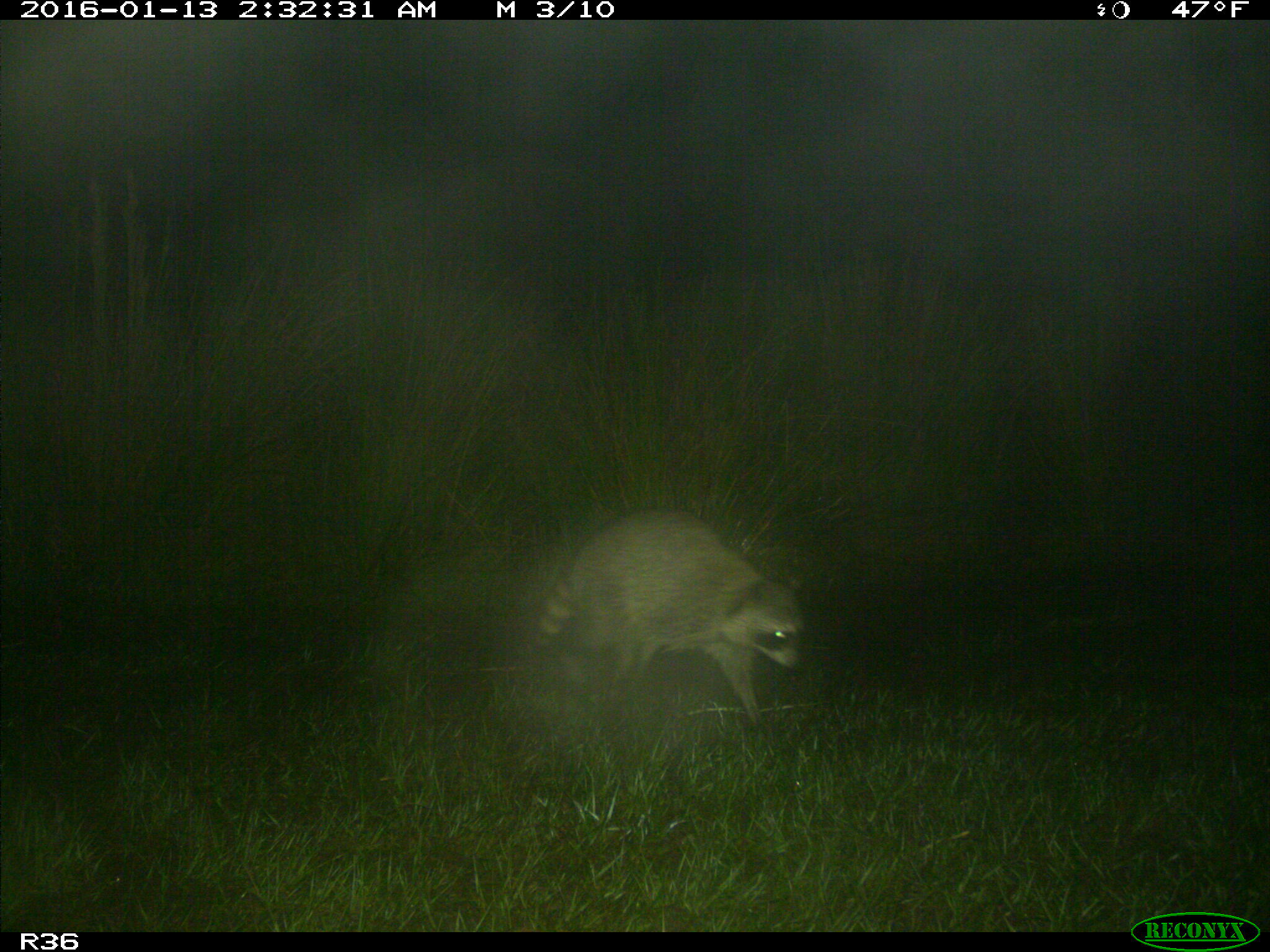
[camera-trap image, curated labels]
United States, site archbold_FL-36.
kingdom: Animalia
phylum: Chordata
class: Mammalia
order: Carnivora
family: Procyonidae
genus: Procyon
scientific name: Procyon lotor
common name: common raccoon